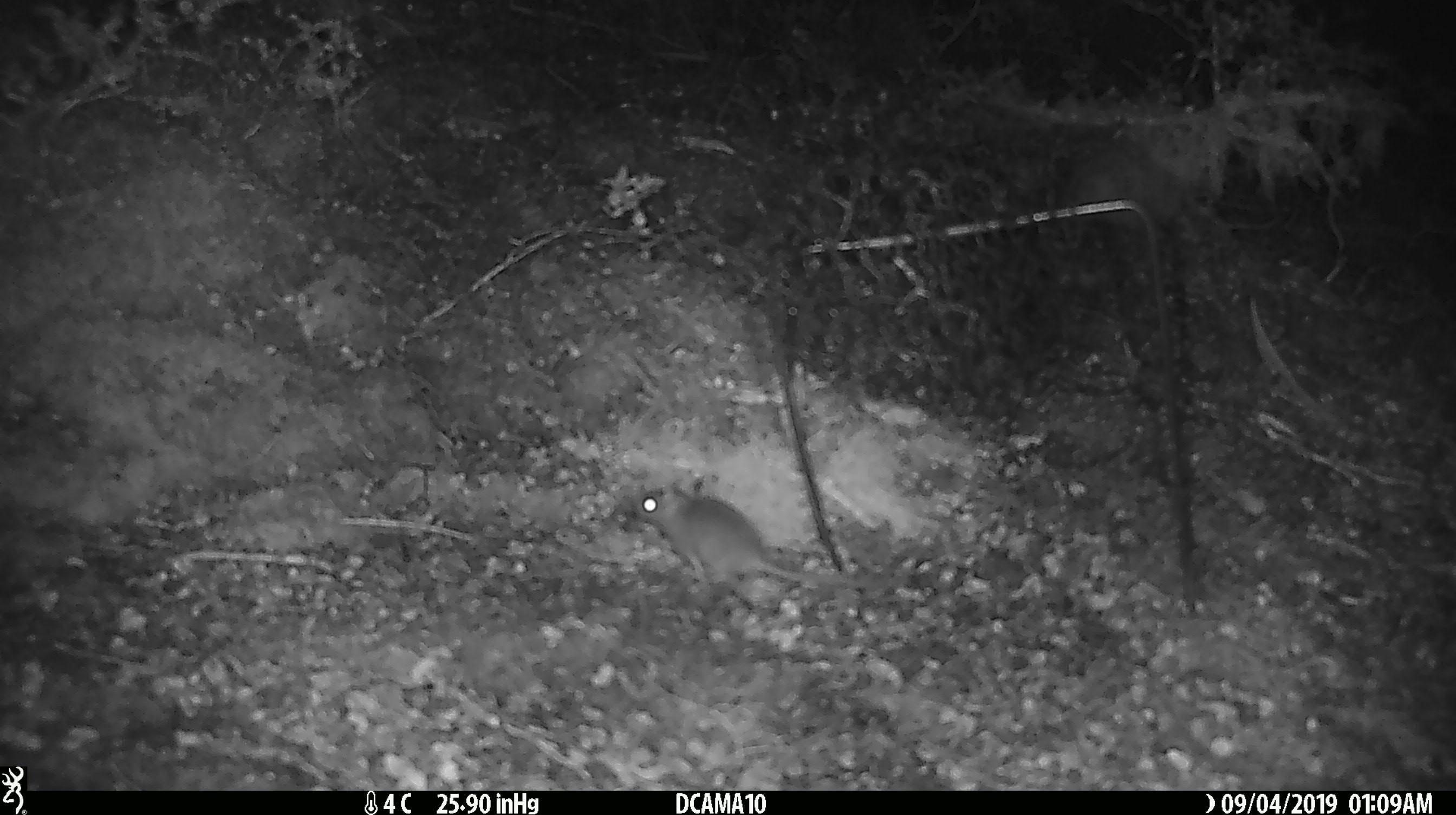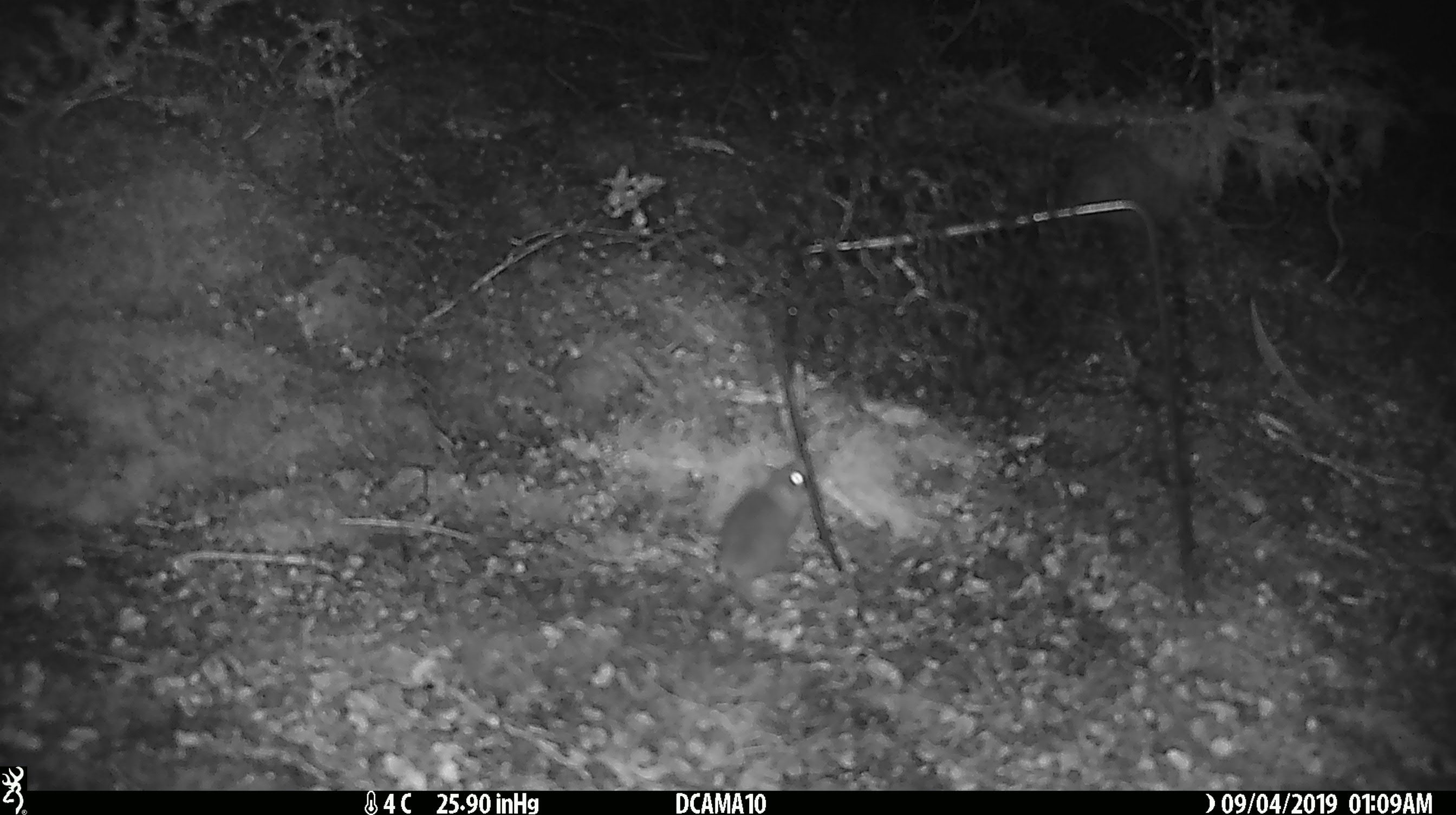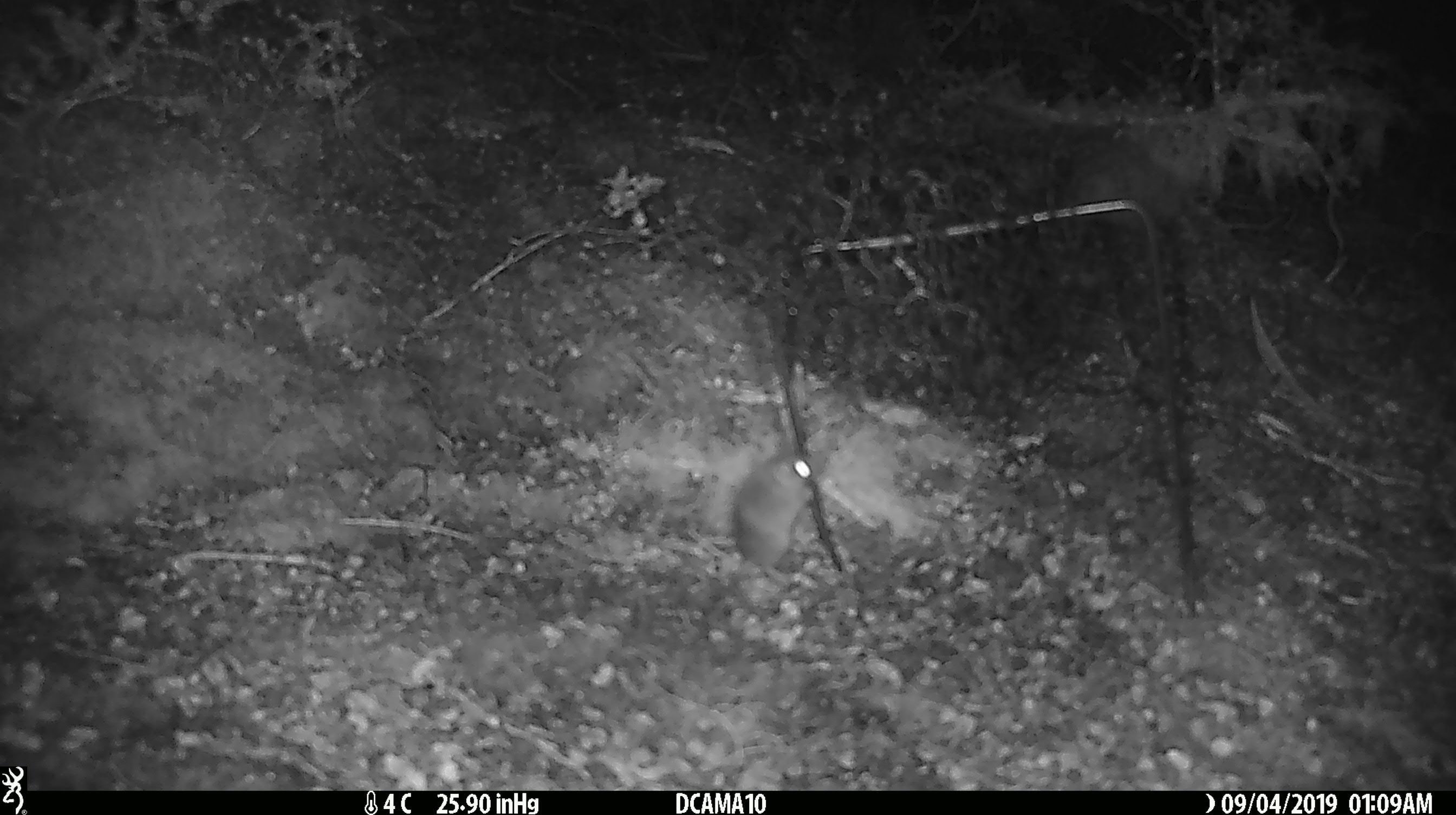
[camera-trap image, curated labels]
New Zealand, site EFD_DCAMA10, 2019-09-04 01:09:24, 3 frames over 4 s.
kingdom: Animalia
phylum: Chordata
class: Mammalia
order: Rodentia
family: Muridae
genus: Mus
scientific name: Mus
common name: mouse